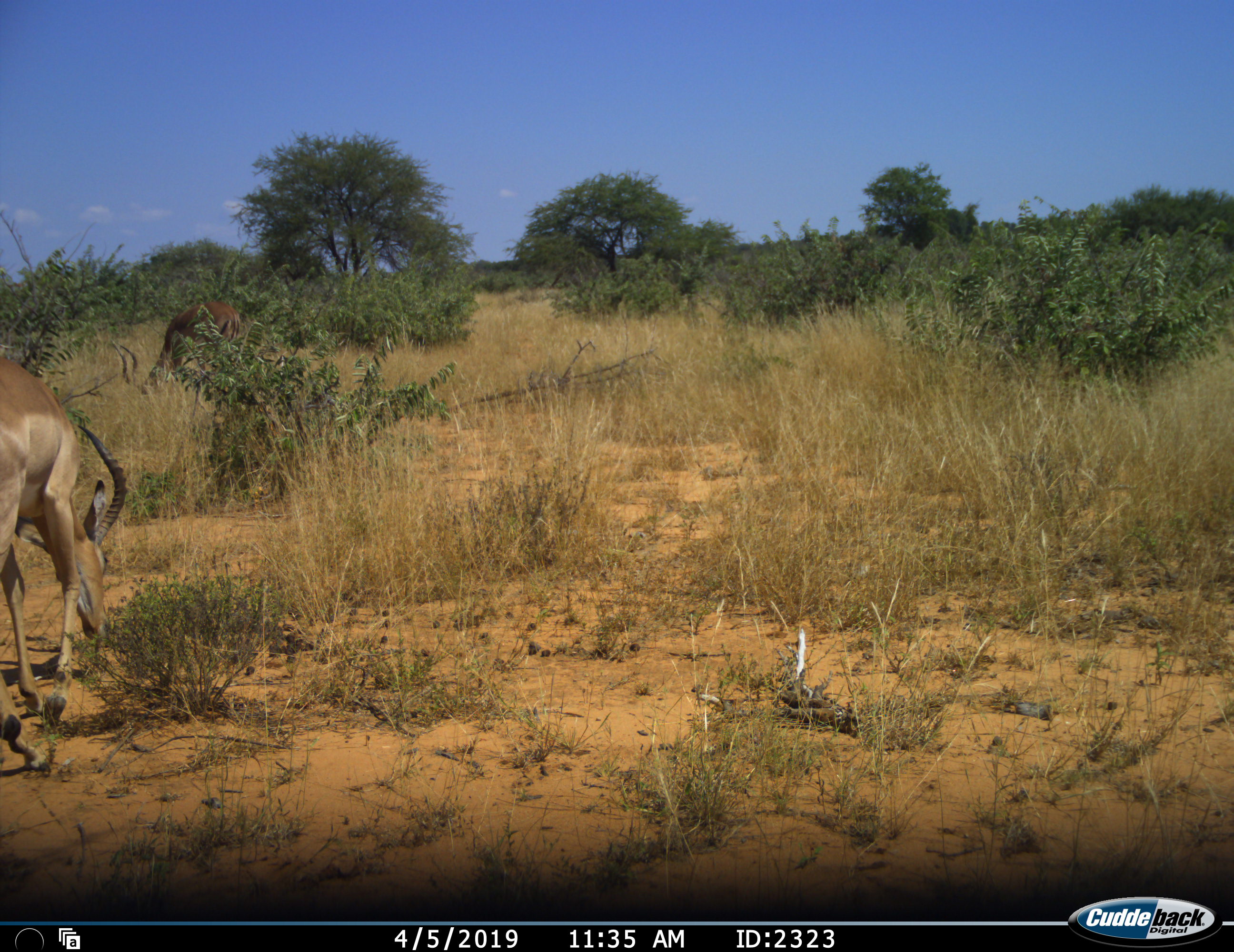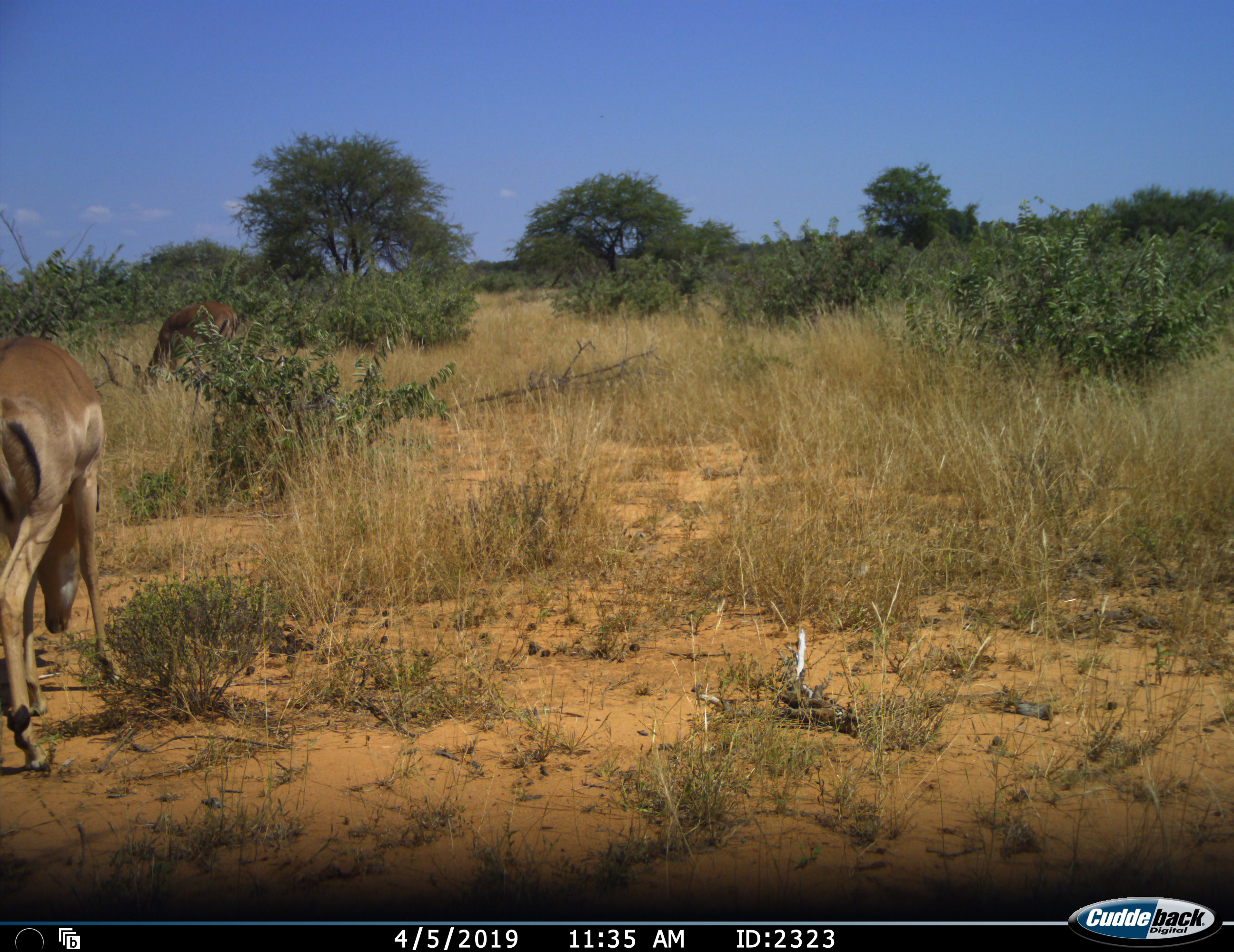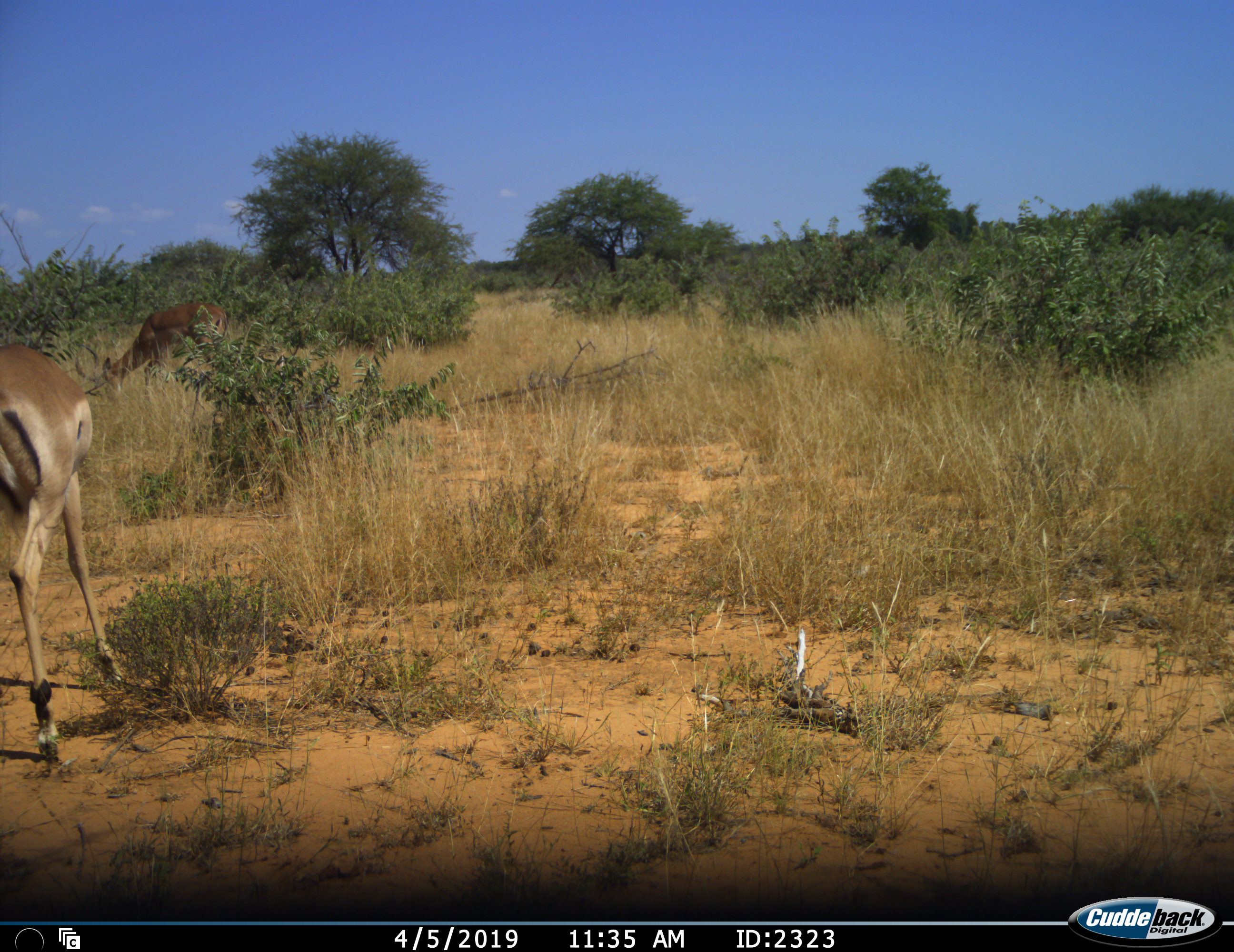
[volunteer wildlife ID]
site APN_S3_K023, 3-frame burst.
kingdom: Animalia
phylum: Chordata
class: Mammalia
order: Artiodactyla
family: Bovidae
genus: Aepyceros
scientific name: Aepyceros melampus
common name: impala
Impala (Aepyceros melampus), count 2. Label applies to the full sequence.